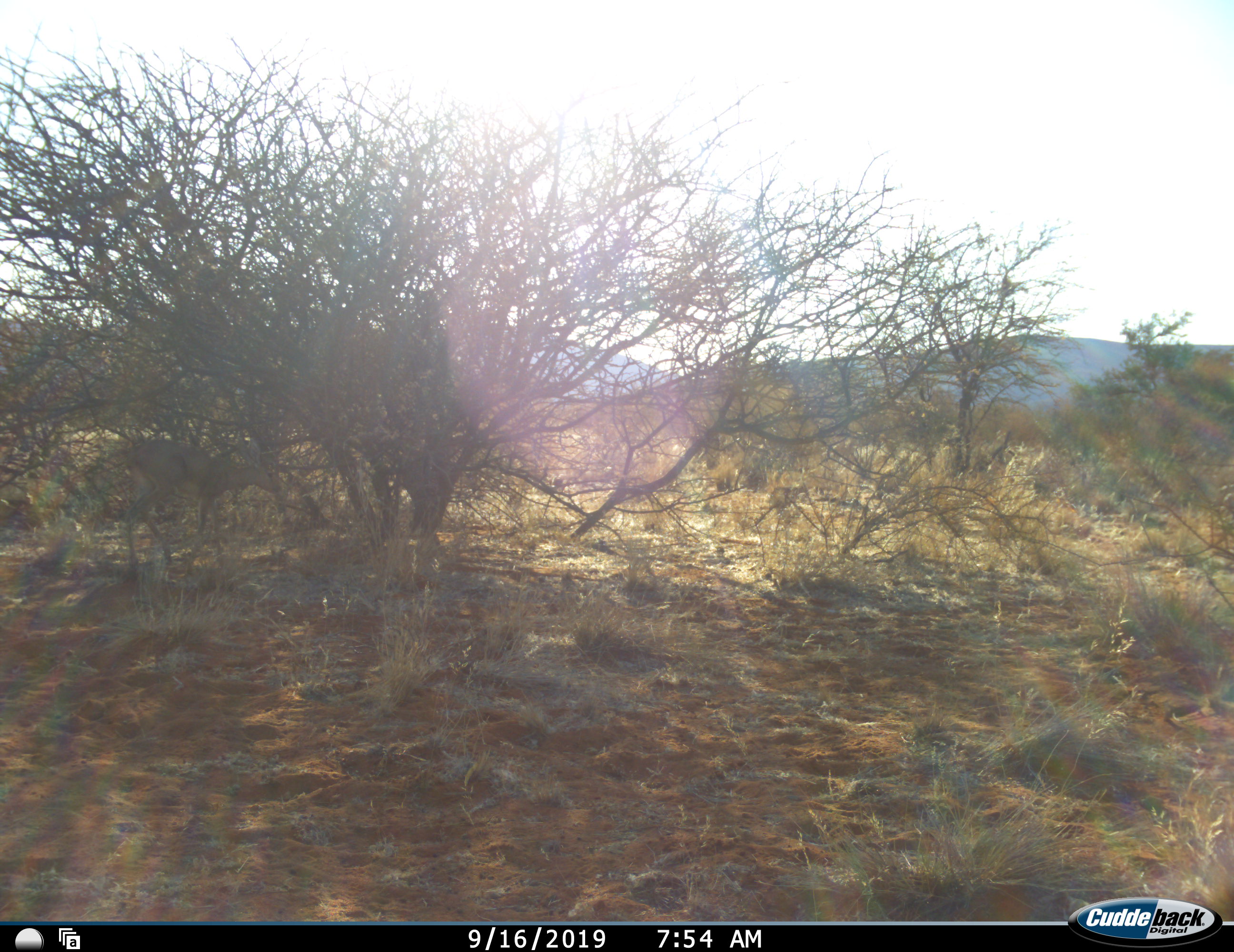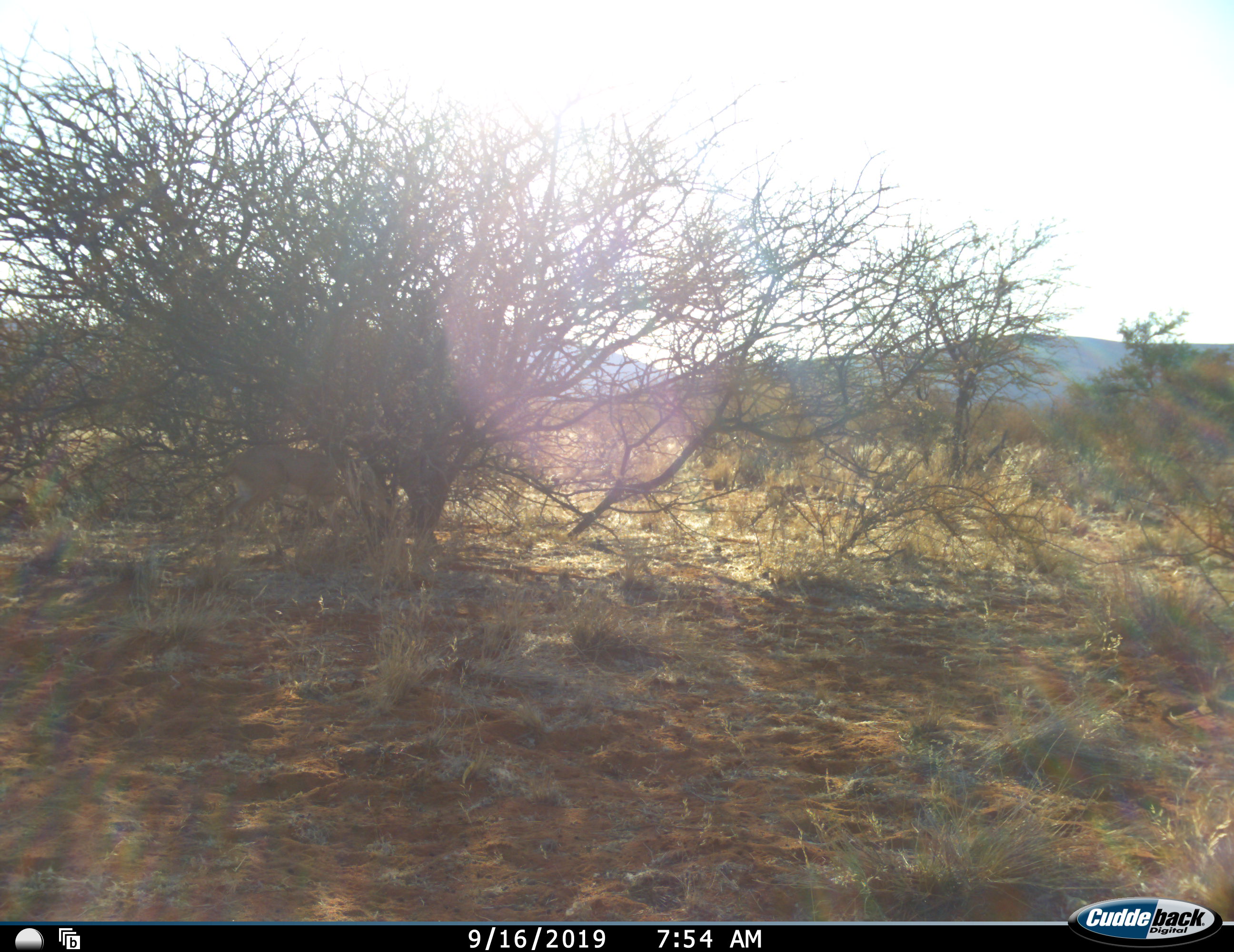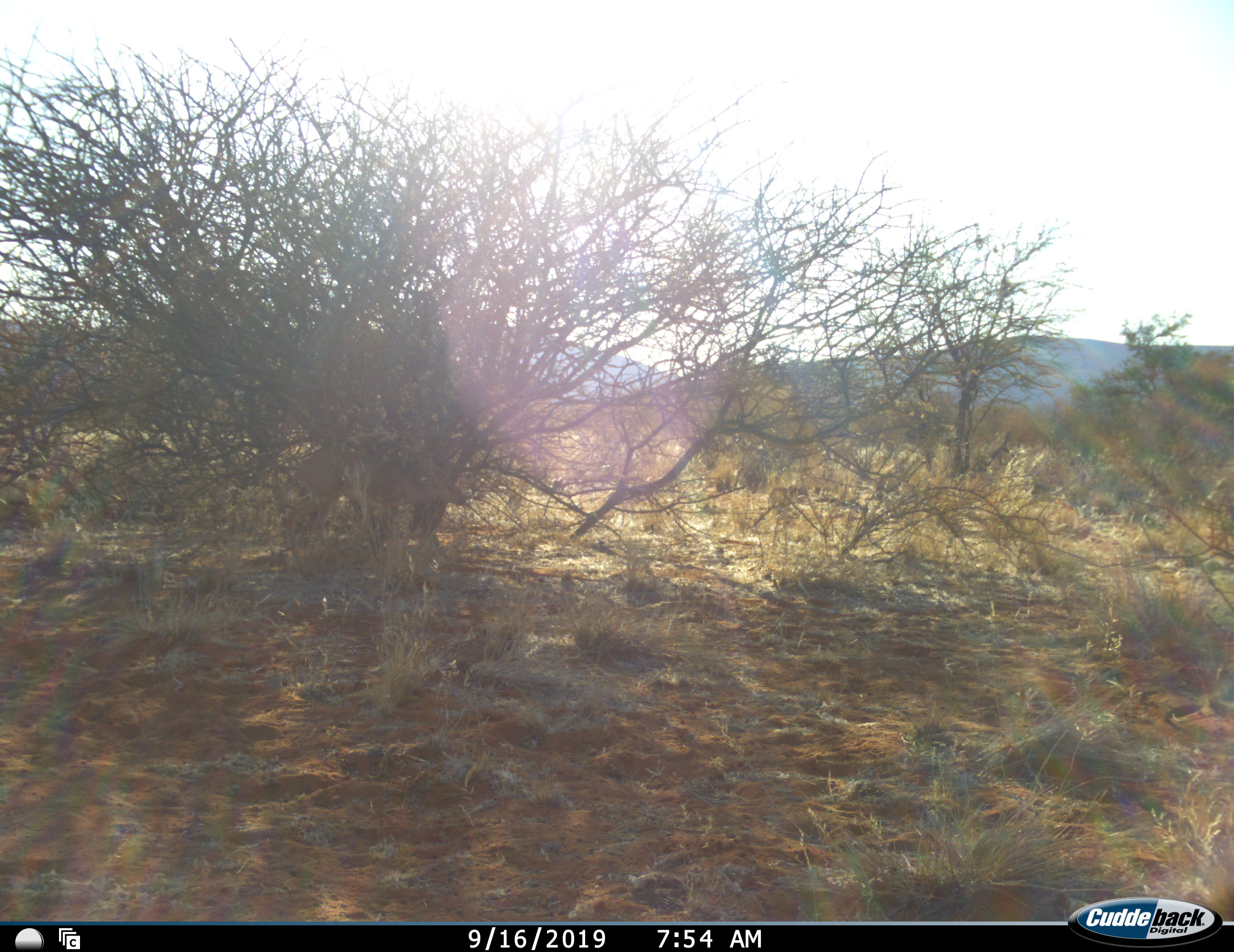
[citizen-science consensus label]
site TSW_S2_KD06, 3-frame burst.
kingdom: Animalia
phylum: Chordata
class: Mammalia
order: Artiodactyla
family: Bovidae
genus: Raphicerus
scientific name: Raphicerus campestris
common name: steenbok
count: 1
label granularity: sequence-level